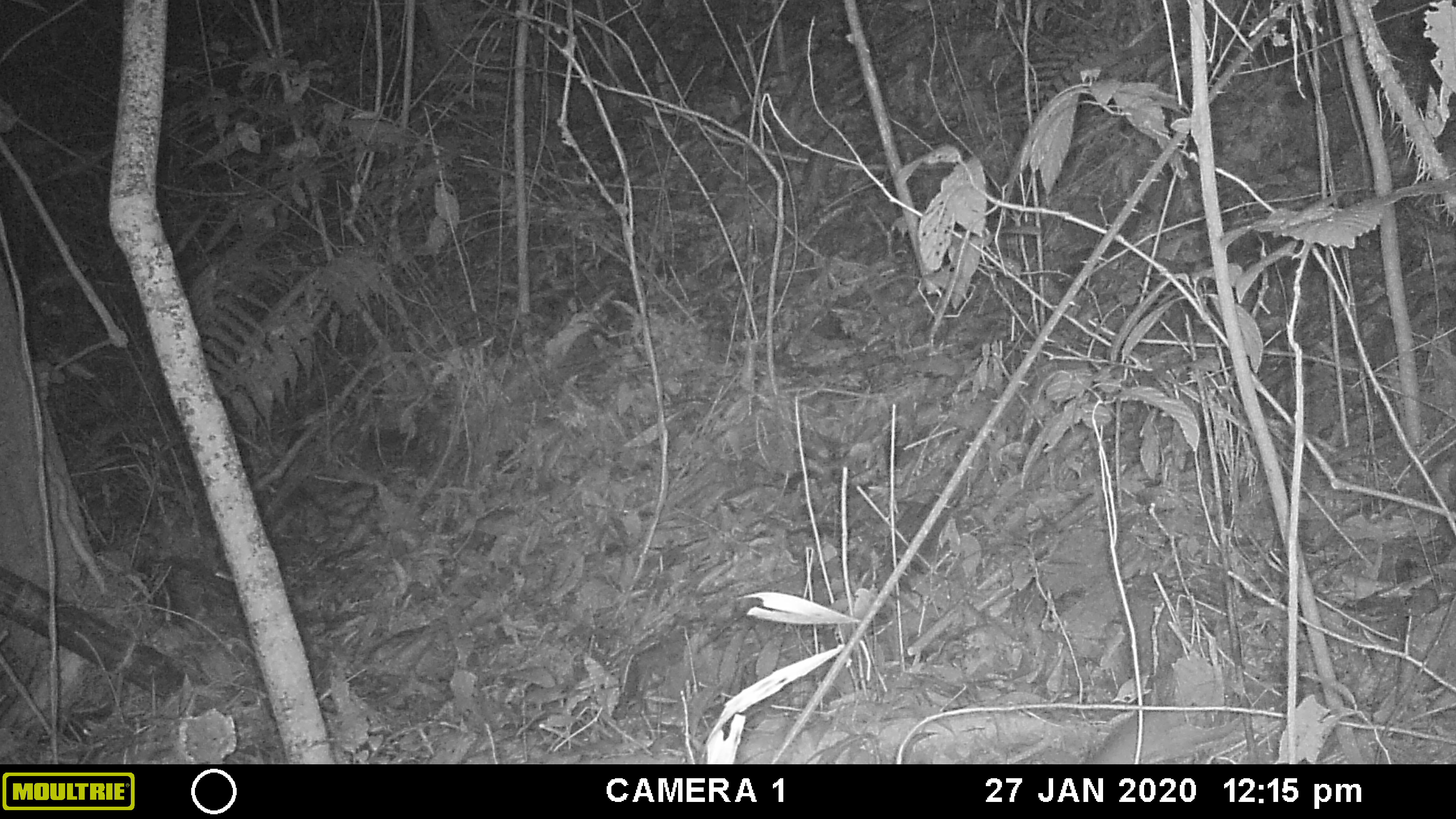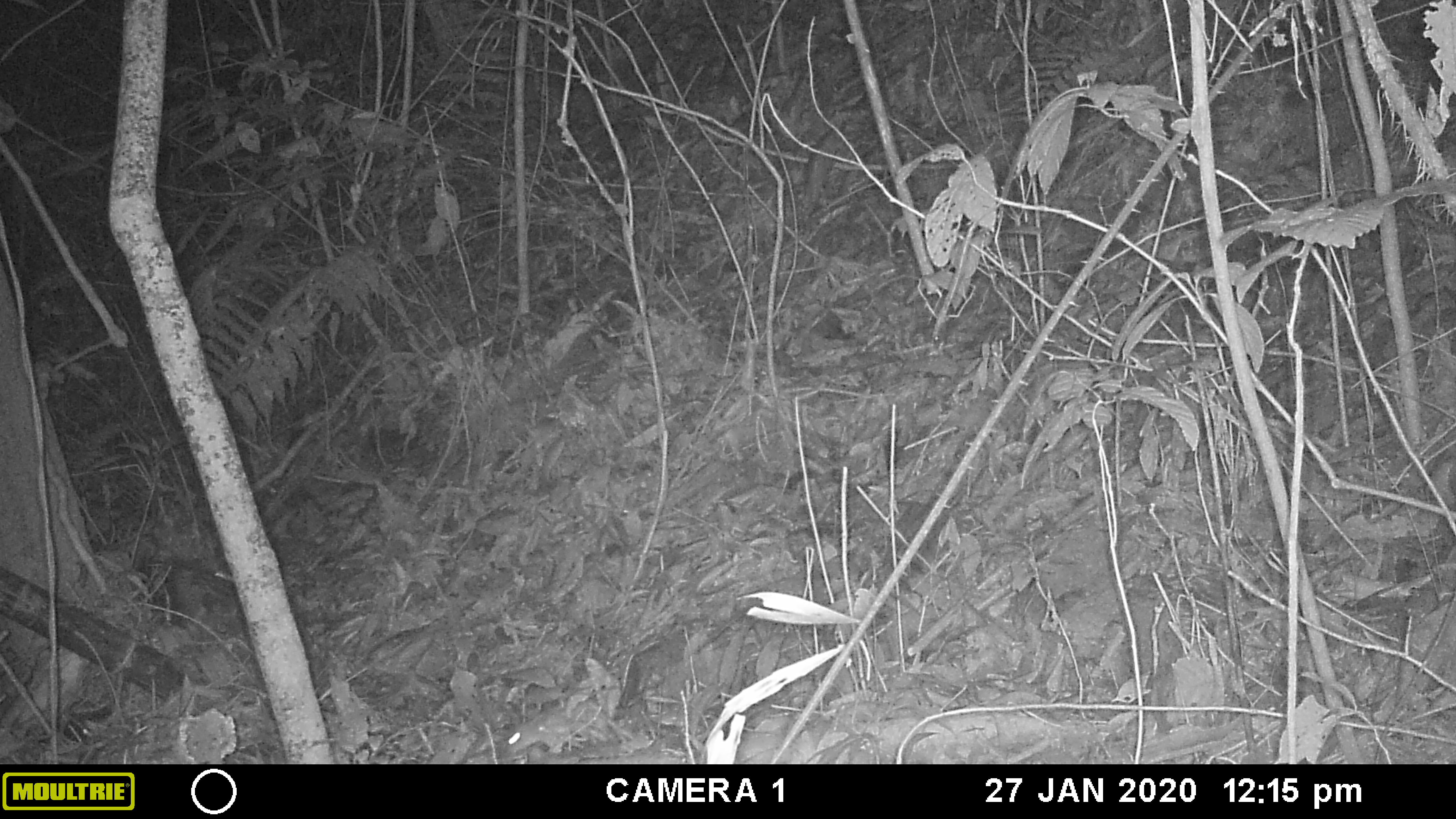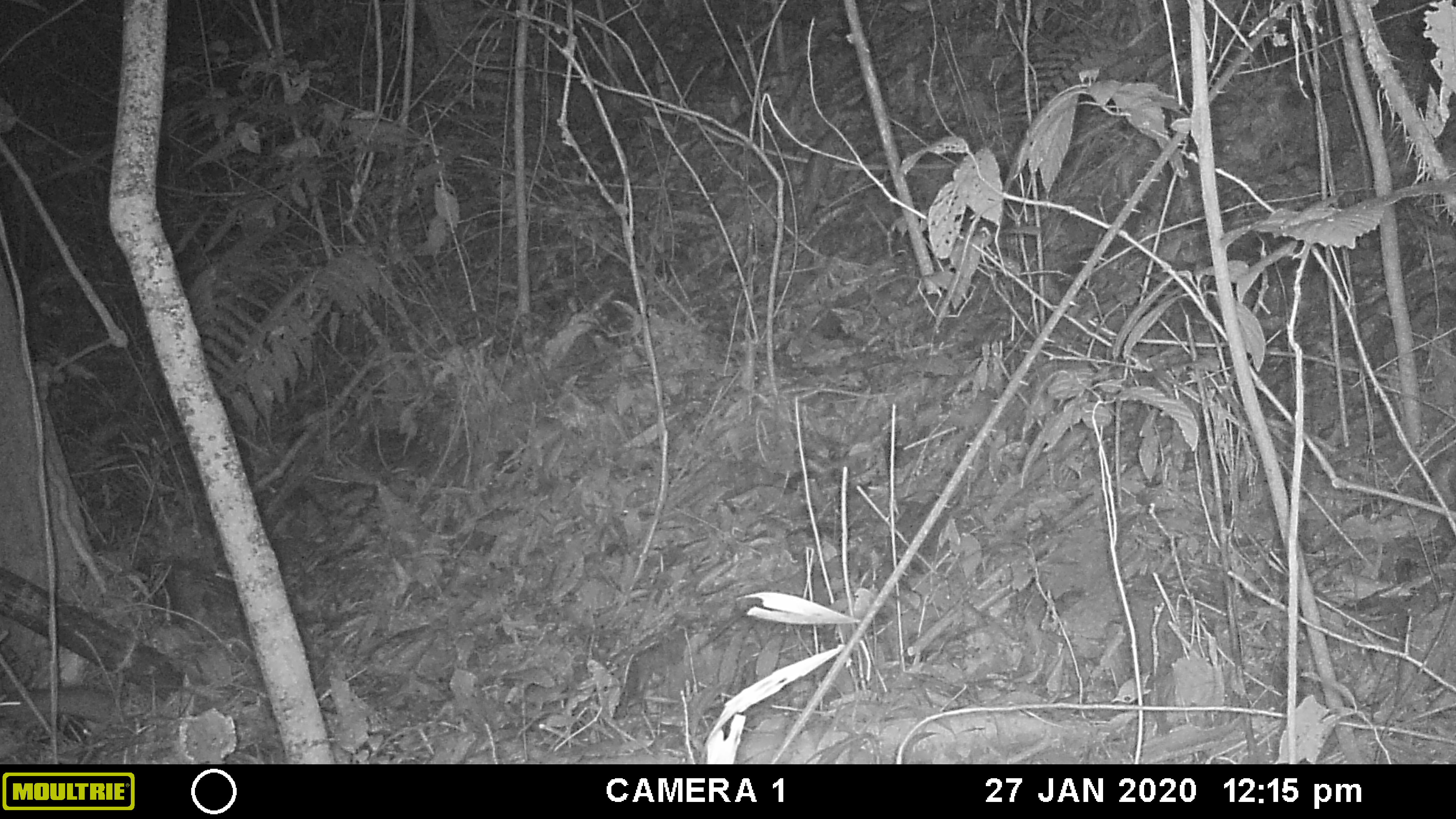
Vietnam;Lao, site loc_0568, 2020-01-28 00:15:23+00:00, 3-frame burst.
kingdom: Animalia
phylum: Chordata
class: Mammalia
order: Rodentia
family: Muridae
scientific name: Muridae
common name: old-world mice and rats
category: unidentified murid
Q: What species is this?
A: Unidentified murid (old-world mice and rats) (Muridae).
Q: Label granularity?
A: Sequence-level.